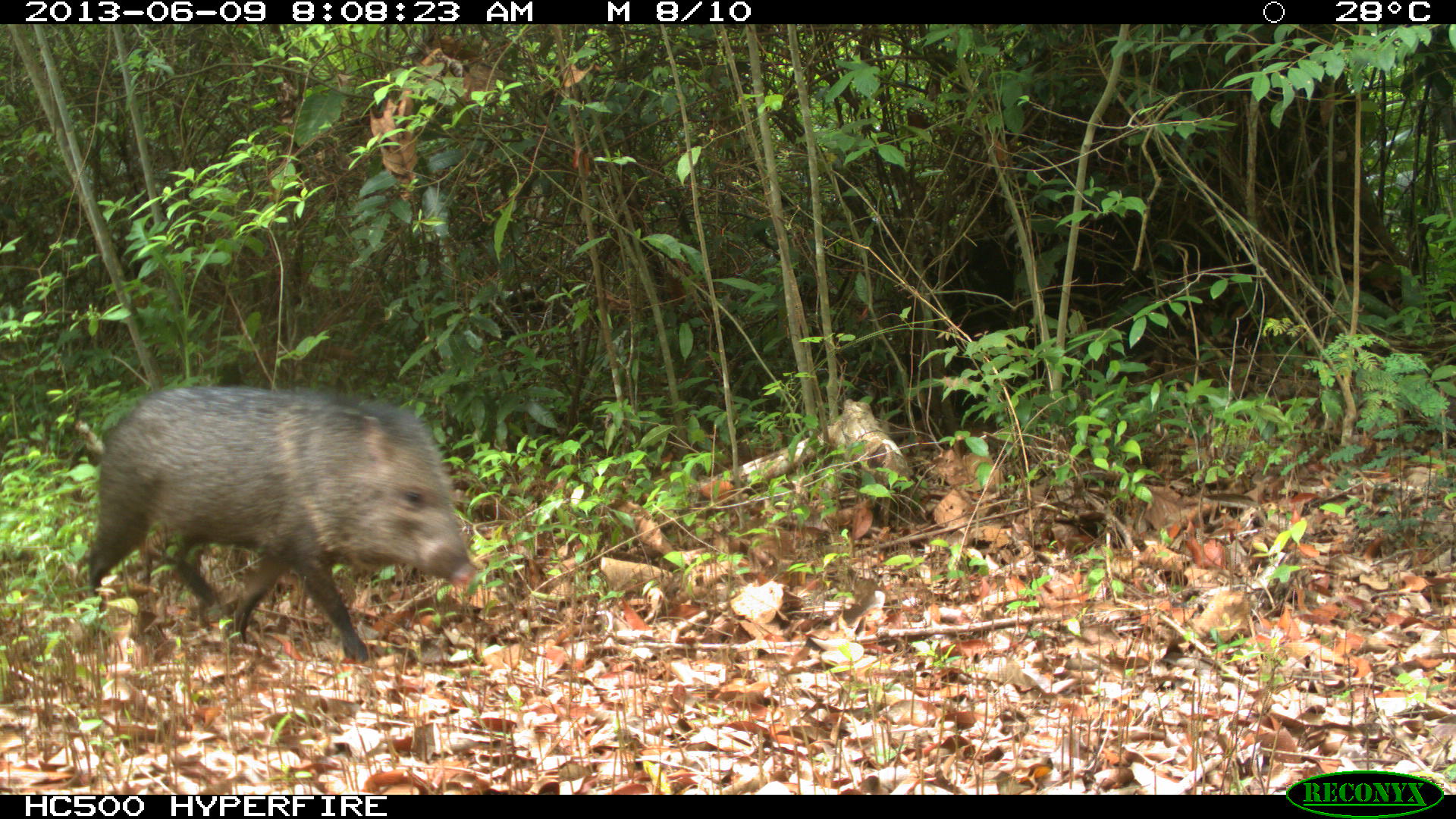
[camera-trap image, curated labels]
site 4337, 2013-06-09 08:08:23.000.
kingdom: Animalia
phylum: Chordata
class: Mammalia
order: Artiodactyla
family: Tayassuidae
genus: Pecari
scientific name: Pecari tajacu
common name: collared peccary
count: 1